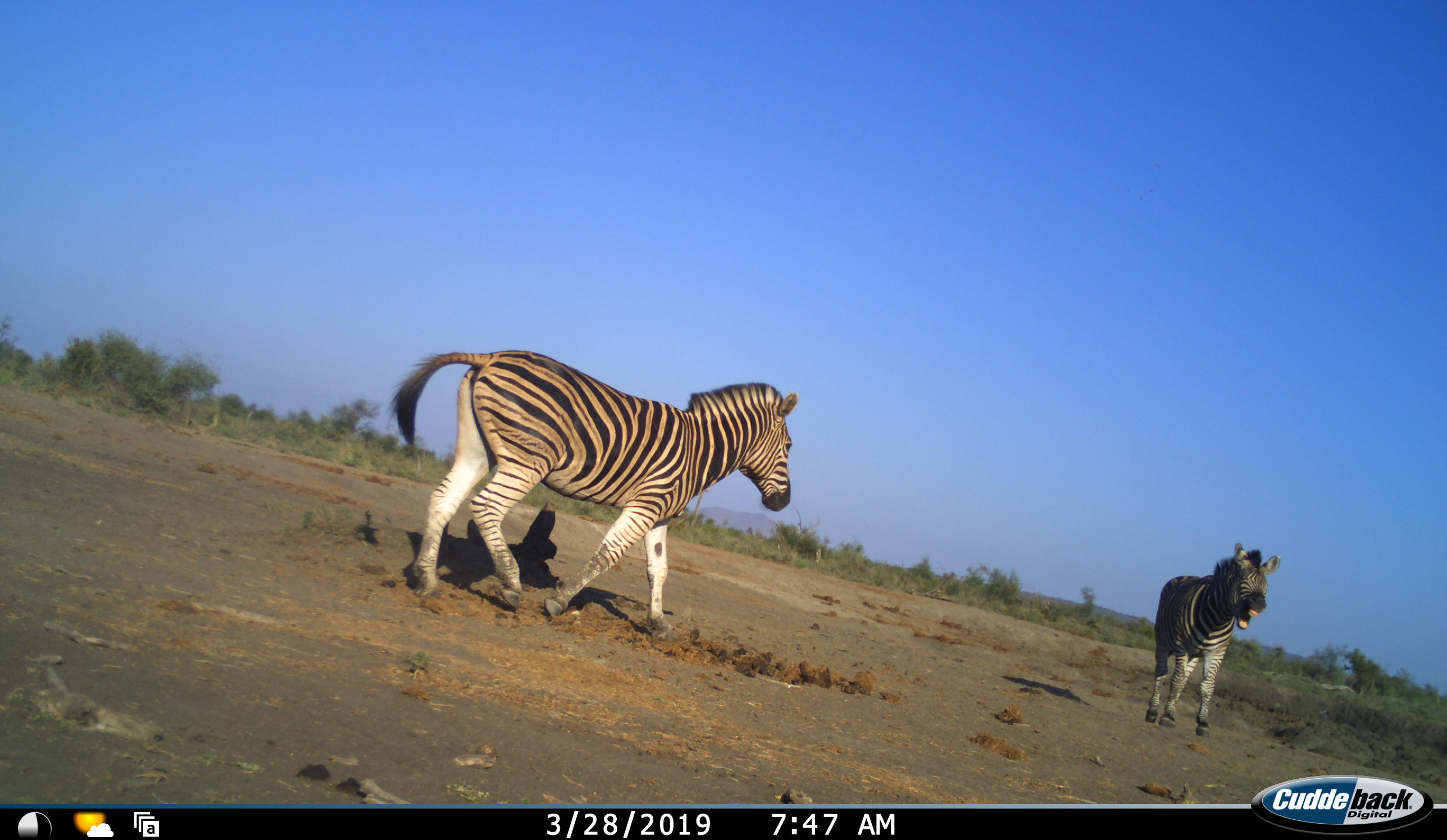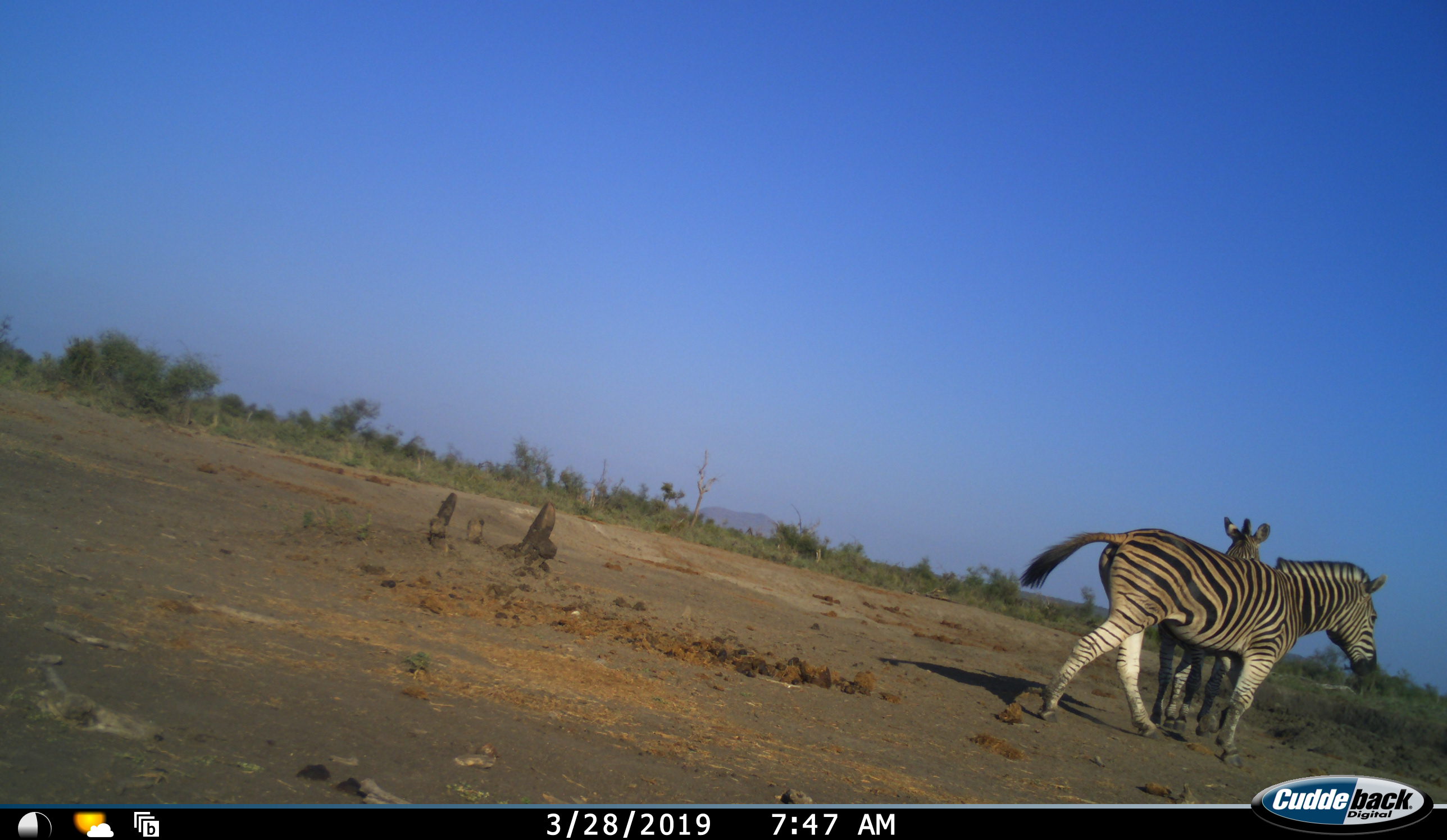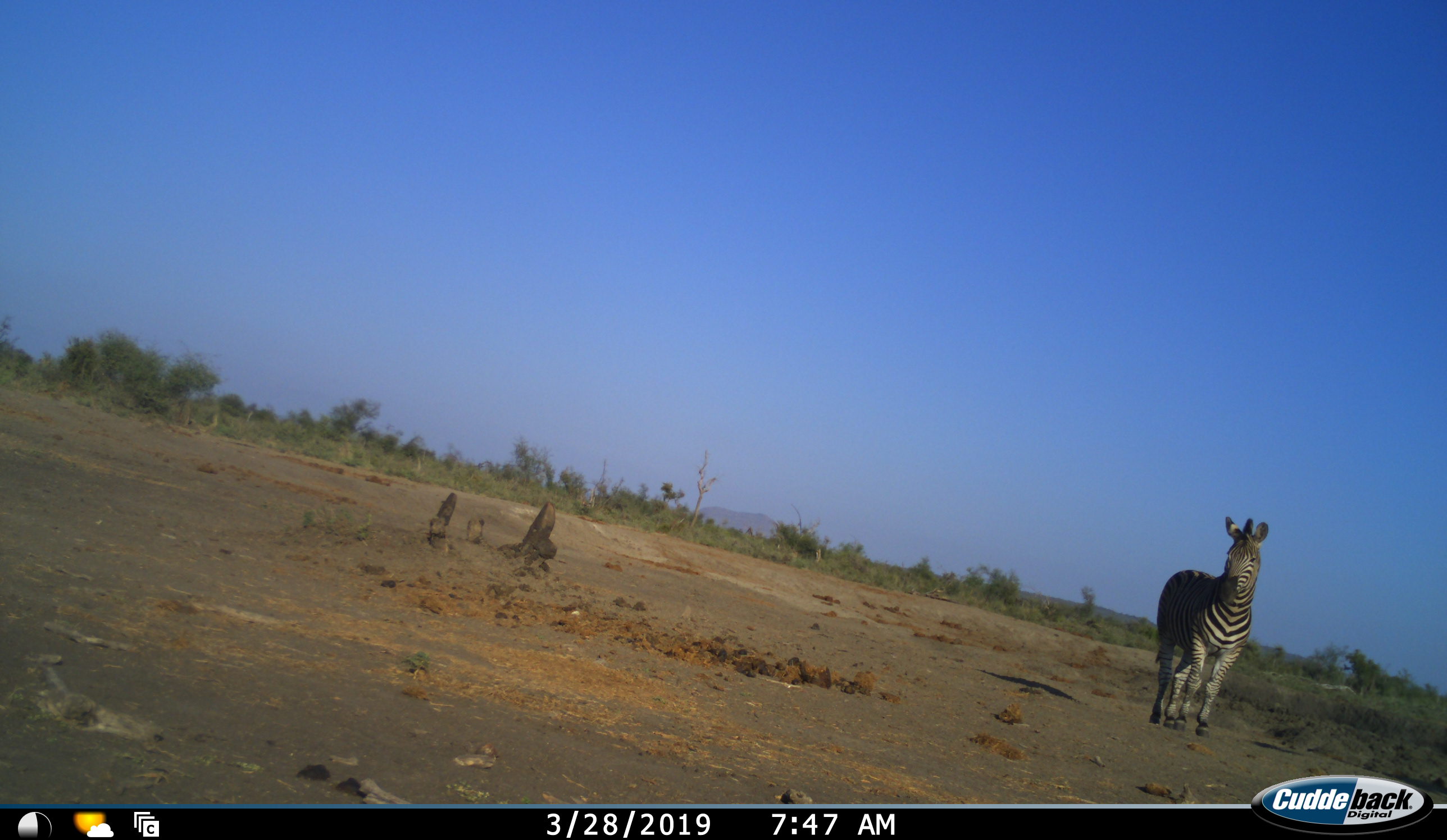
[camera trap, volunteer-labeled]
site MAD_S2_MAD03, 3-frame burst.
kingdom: Animalia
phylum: Chordata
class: Mammalia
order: Perissodactyla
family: Equidae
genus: Equus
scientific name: Equus quagga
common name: plains zebra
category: zebraplains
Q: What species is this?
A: Zebraplains (plains zebra) (Equus quagga).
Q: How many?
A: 2.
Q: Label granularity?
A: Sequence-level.